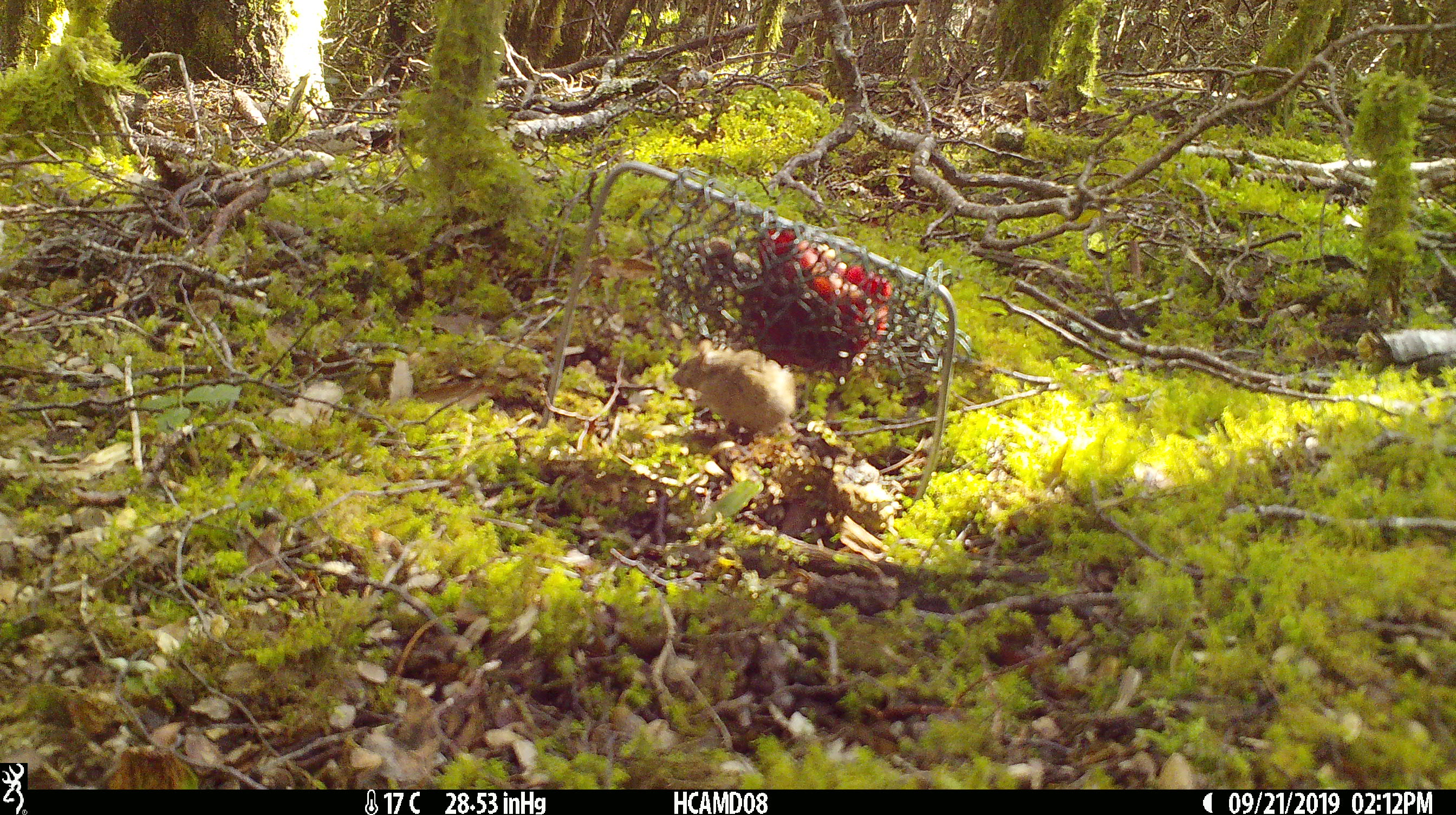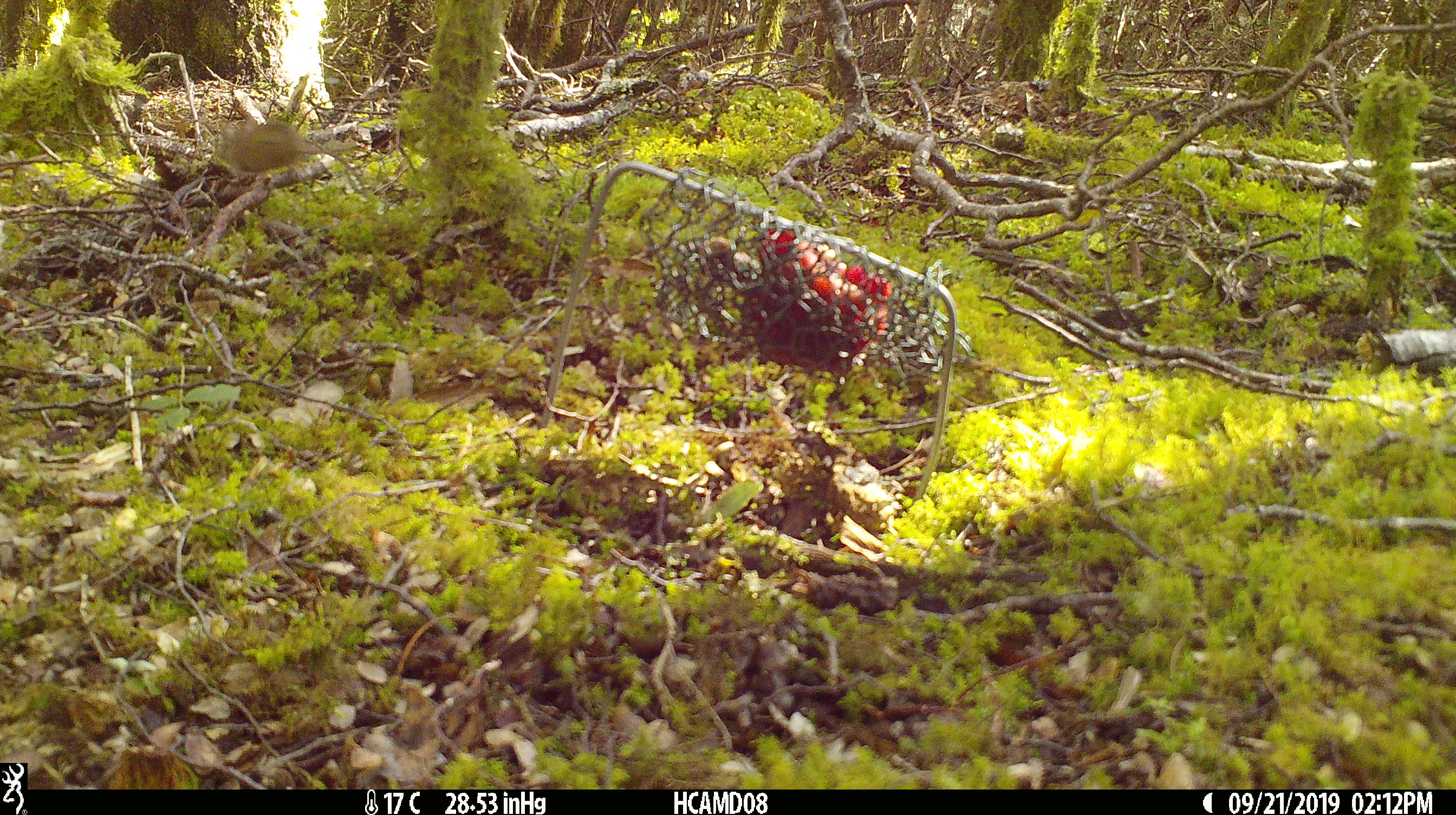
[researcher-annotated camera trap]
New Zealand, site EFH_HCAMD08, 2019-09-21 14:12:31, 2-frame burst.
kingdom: Animalia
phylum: Chordata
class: Mammalia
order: Rodentia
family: Muridae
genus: Mus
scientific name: Mus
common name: mouse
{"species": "mouse (Mus)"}